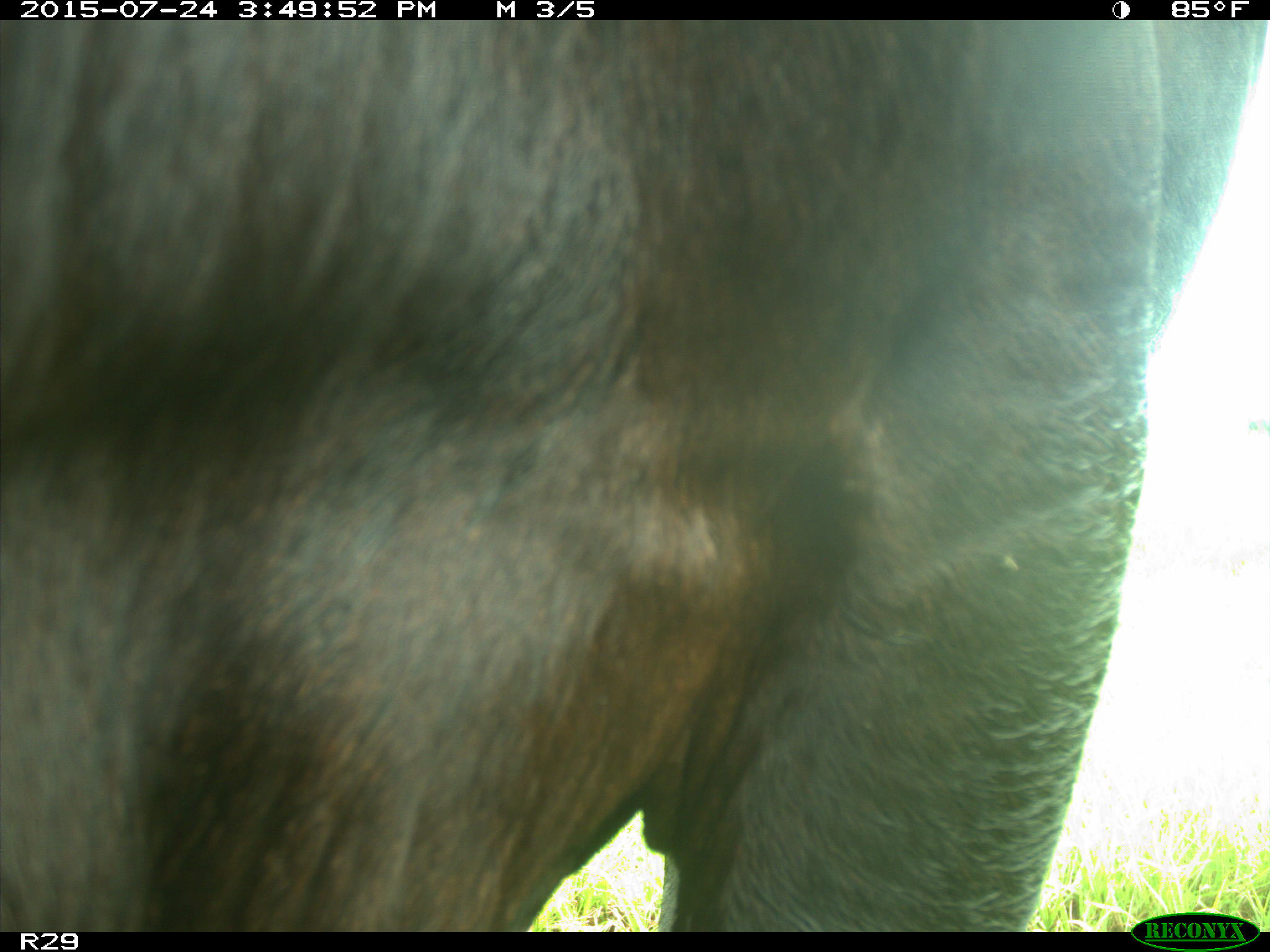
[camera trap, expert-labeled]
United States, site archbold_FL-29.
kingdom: Animalia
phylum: Chordata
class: Mammalia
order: Artiodactyla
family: Bovidae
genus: Bos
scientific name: Bos taurus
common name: domestic cow